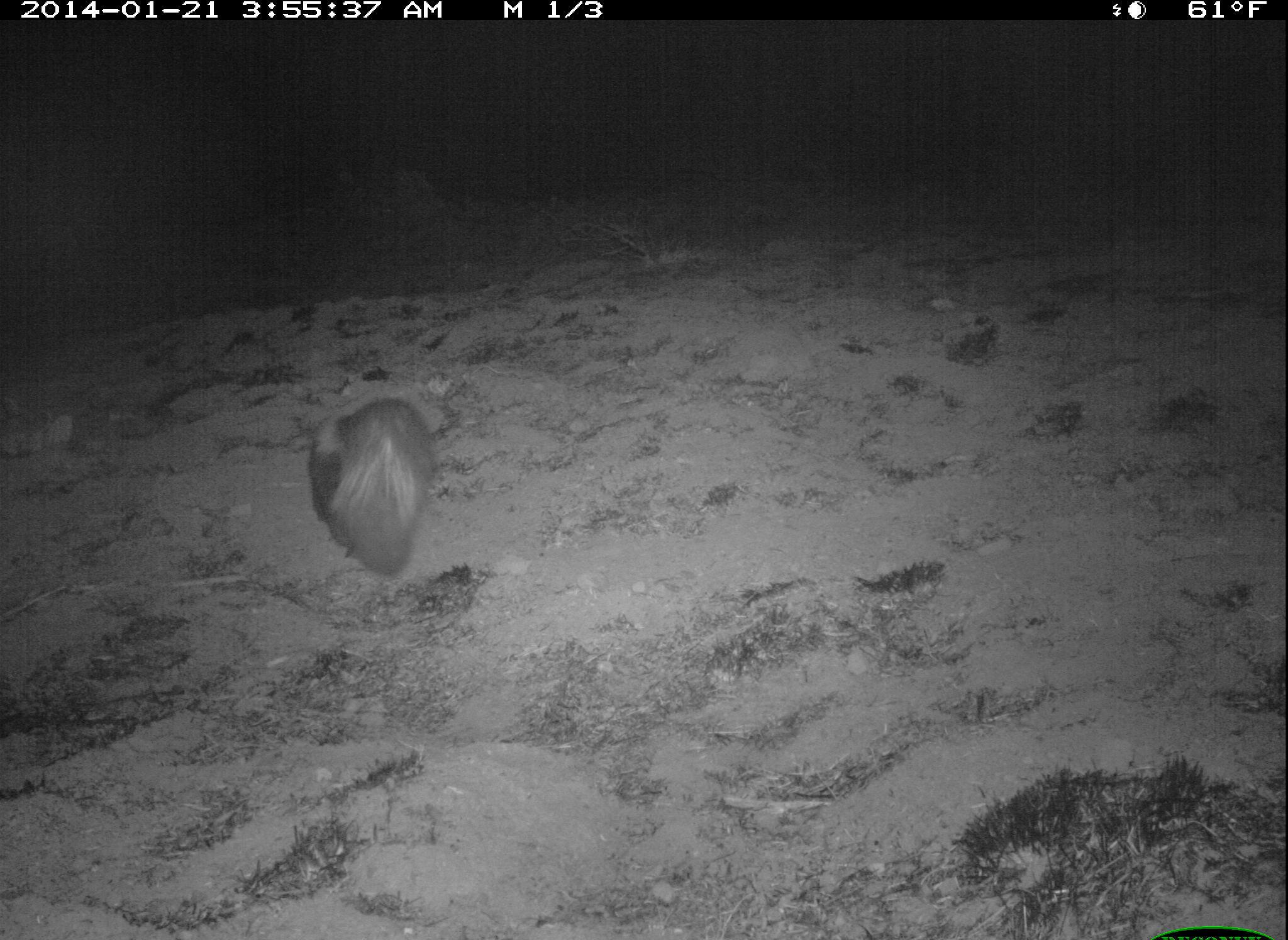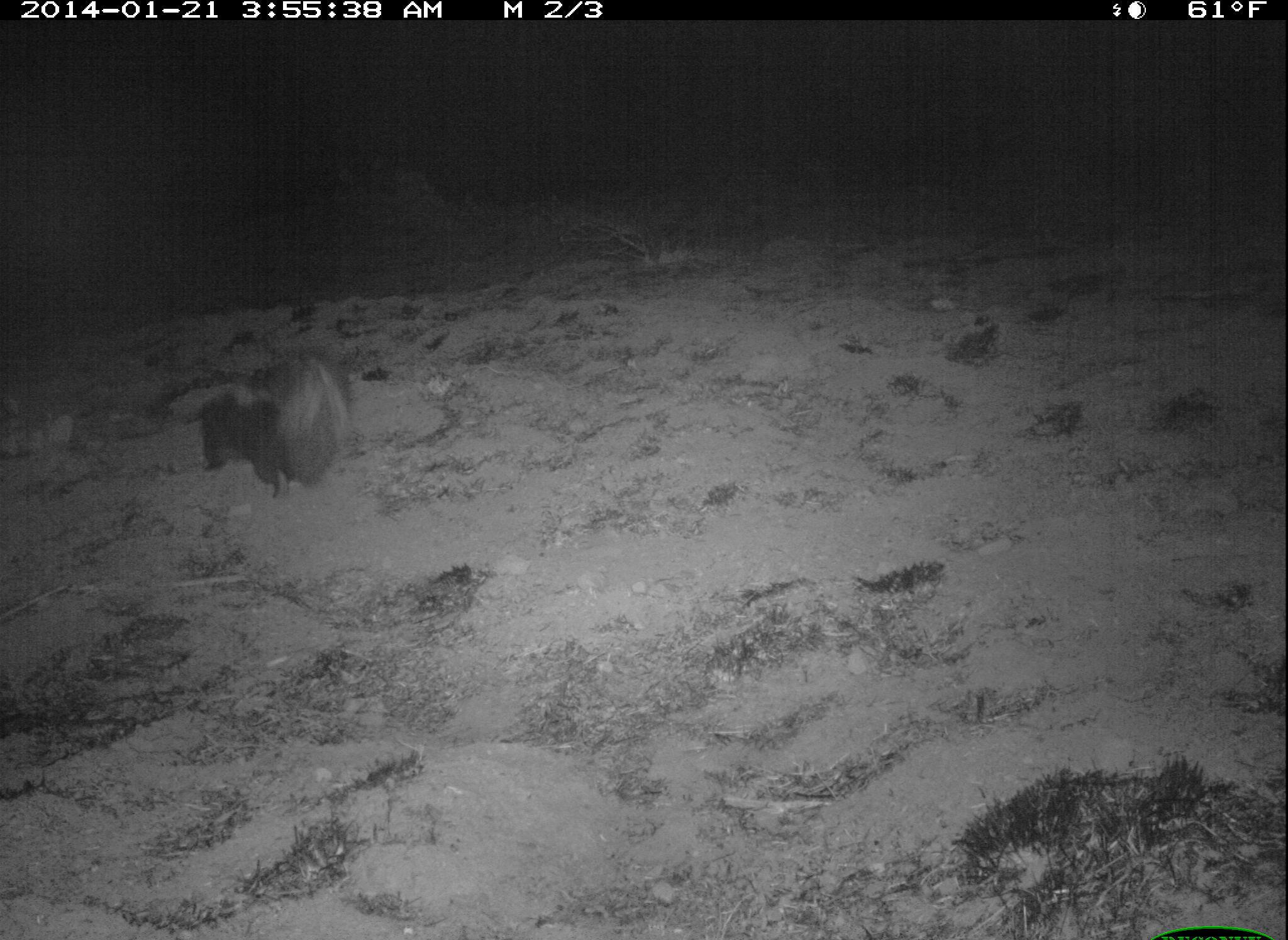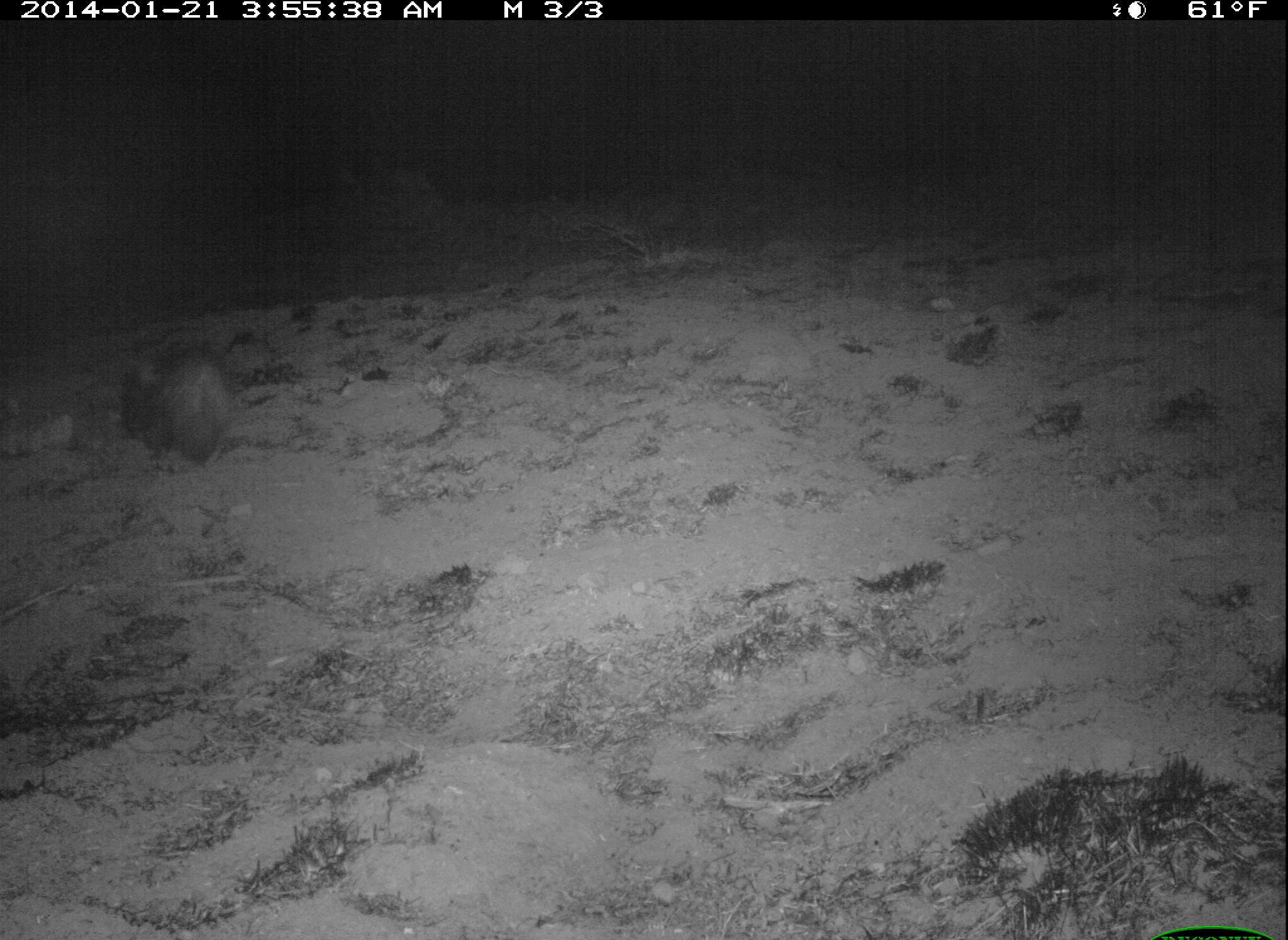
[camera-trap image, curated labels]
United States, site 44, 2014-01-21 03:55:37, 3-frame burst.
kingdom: Animalia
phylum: Chordata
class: Mammalia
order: Carnivora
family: Mephitidae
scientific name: Mephitidae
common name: skunk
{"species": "skunk (Mephitidae)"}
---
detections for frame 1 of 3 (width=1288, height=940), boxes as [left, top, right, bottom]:
skunk: [309, 395, 441, 578]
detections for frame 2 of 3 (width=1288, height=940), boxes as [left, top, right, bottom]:
skunk: [198, 359, 350, 498]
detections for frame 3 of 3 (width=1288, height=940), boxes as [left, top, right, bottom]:
skunk: [121, 357, 225, 470]